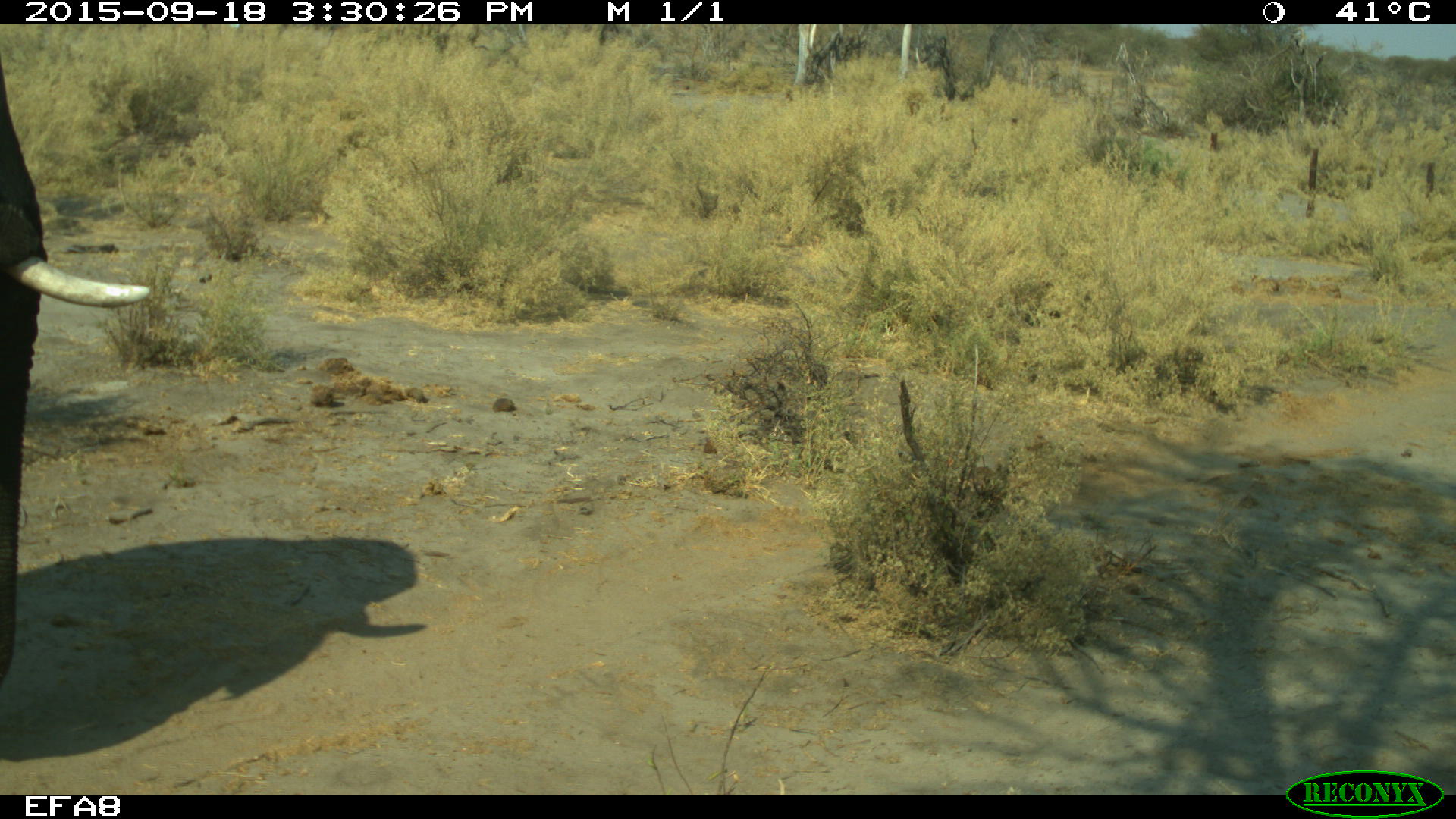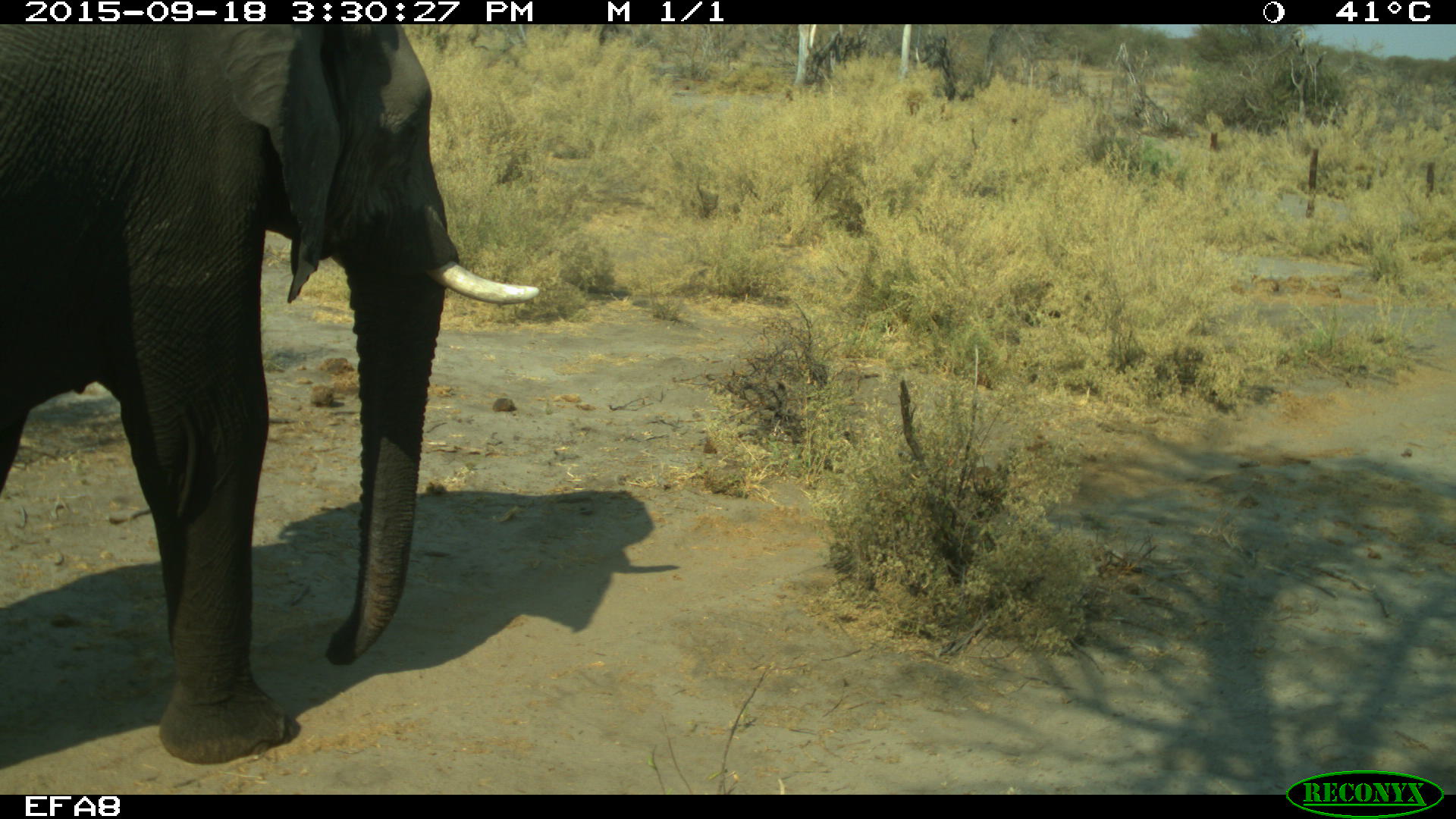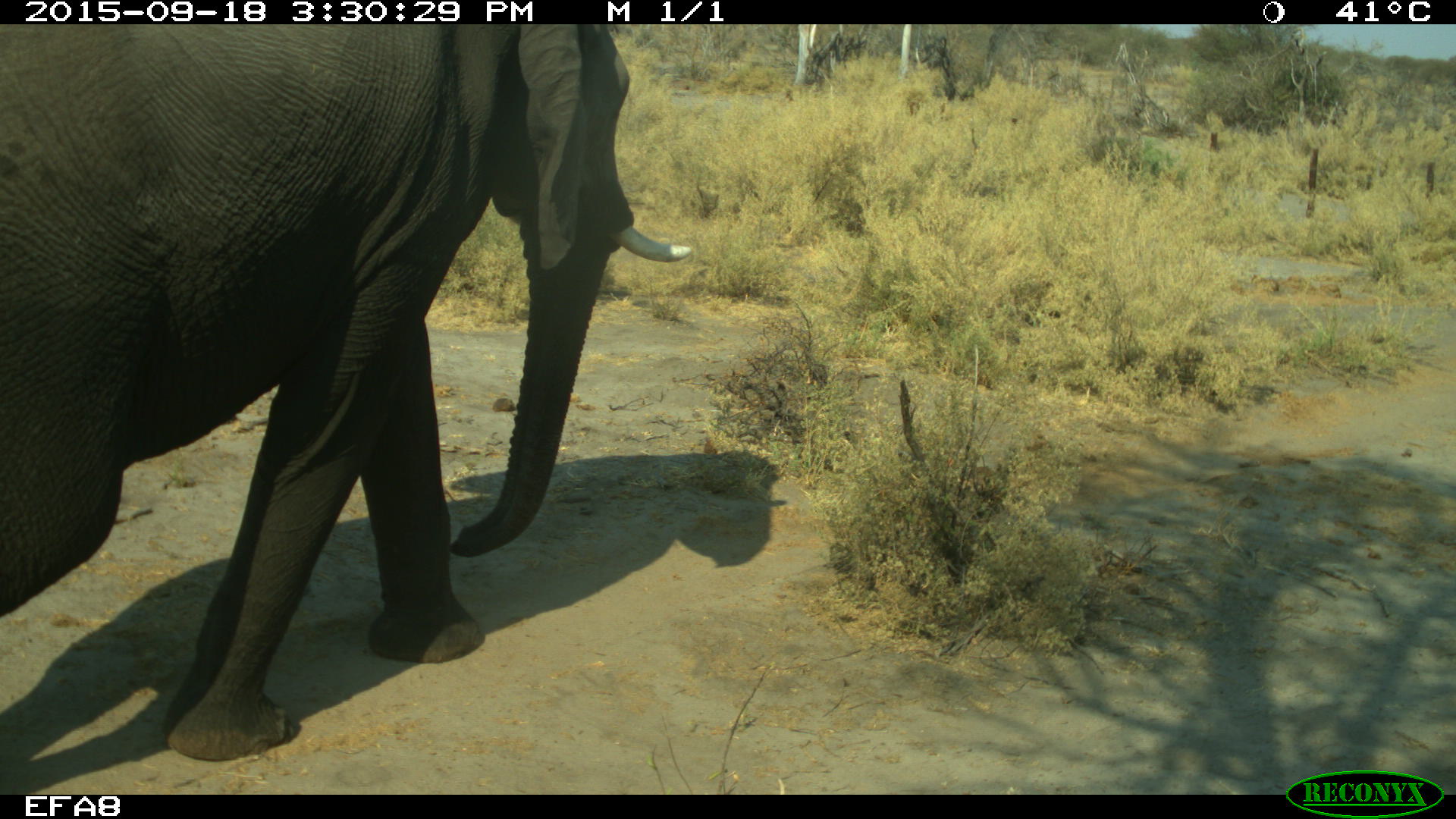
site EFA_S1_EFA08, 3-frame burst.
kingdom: Animalia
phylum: Chordata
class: Mammalia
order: Proboscidea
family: Elephantidae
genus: Loxodonta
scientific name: Loxodonta africana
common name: african bush elephant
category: elephant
Elephant (african bush elephant) (Loxodonta africana), count 1. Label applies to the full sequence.